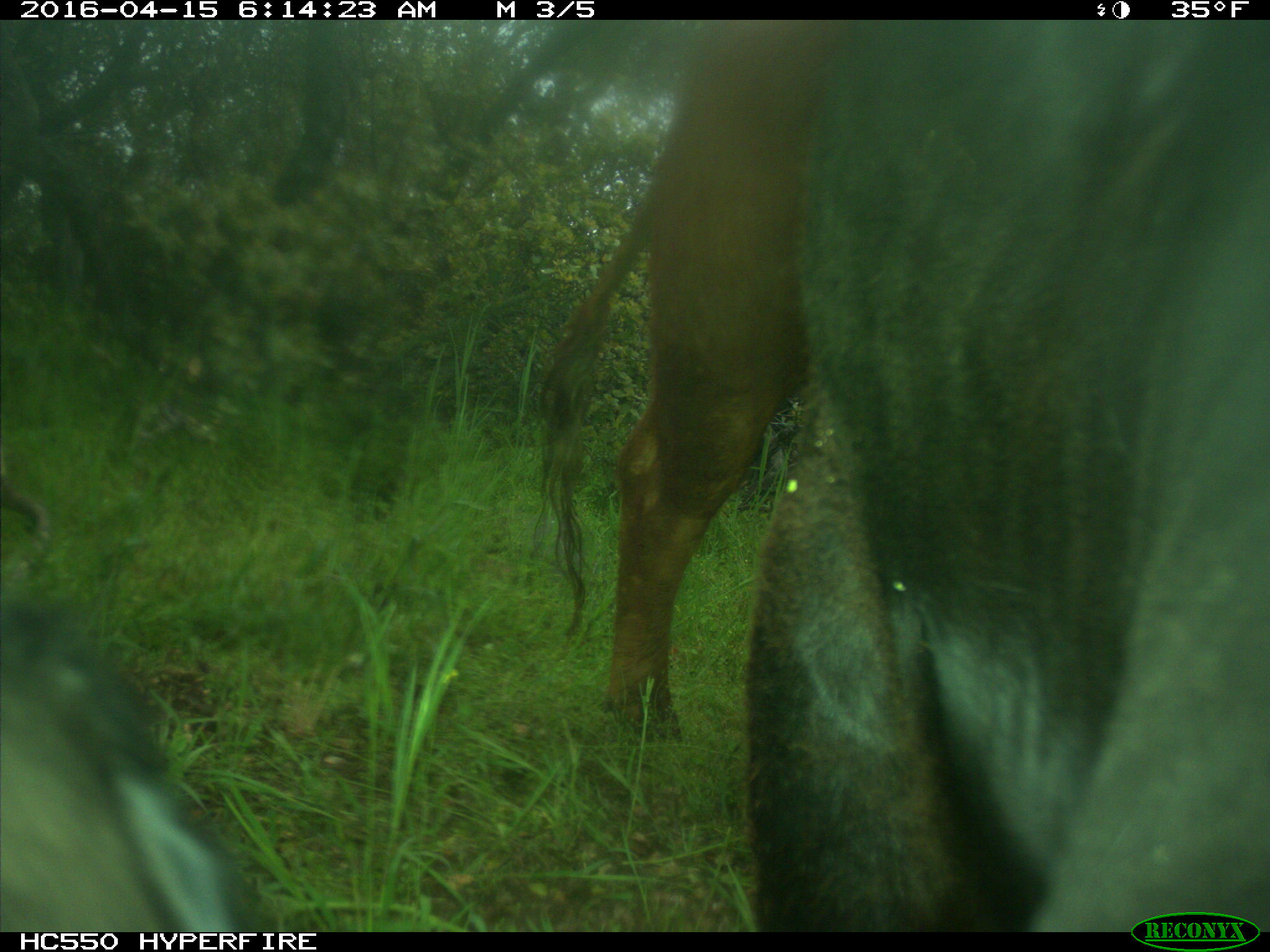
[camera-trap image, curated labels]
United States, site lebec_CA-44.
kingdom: Animalia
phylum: Chordata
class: Mammalia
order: Artiodactyla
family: Bovidae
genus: Bos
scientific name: Bos taurus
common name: domestic cow